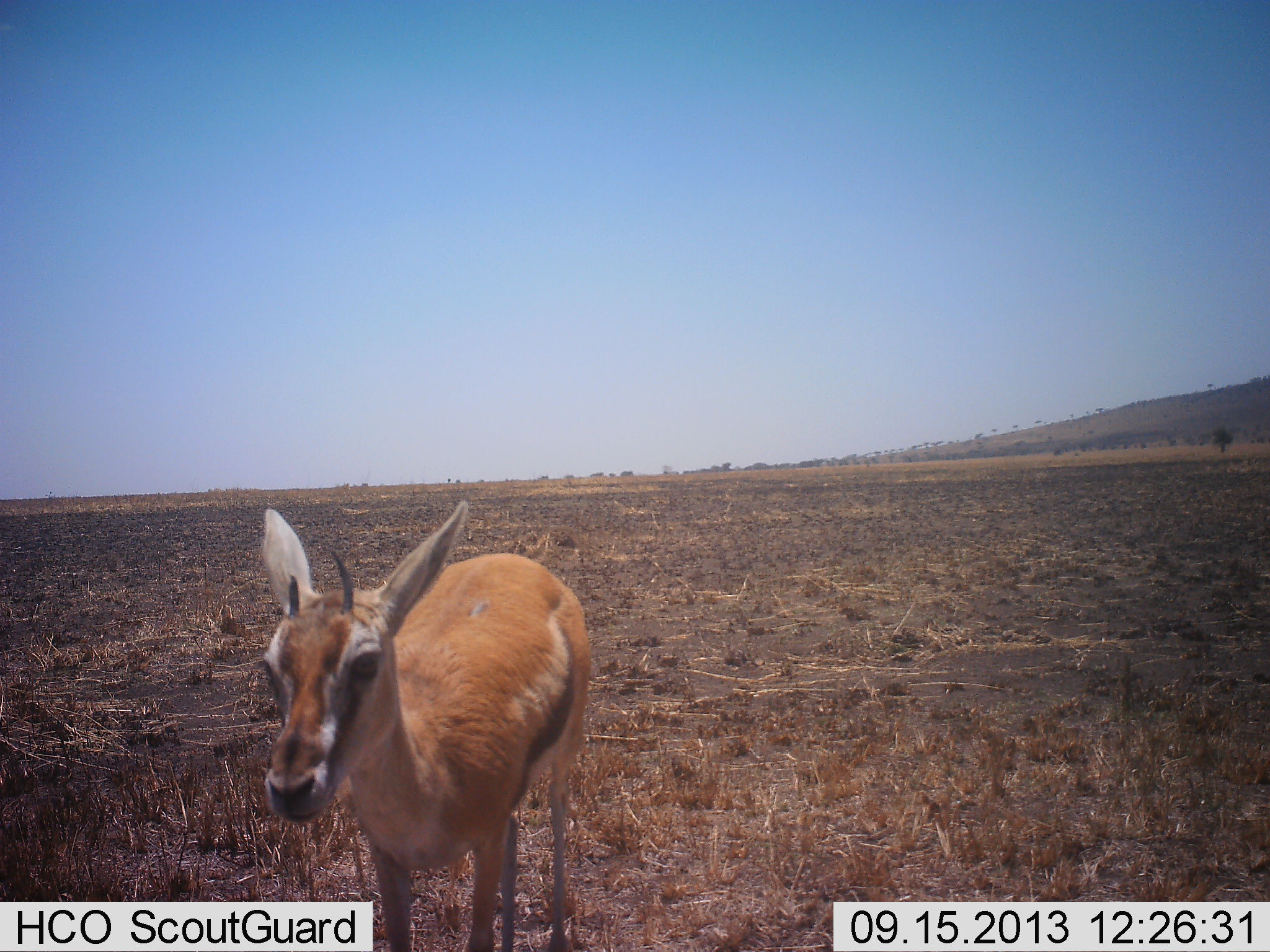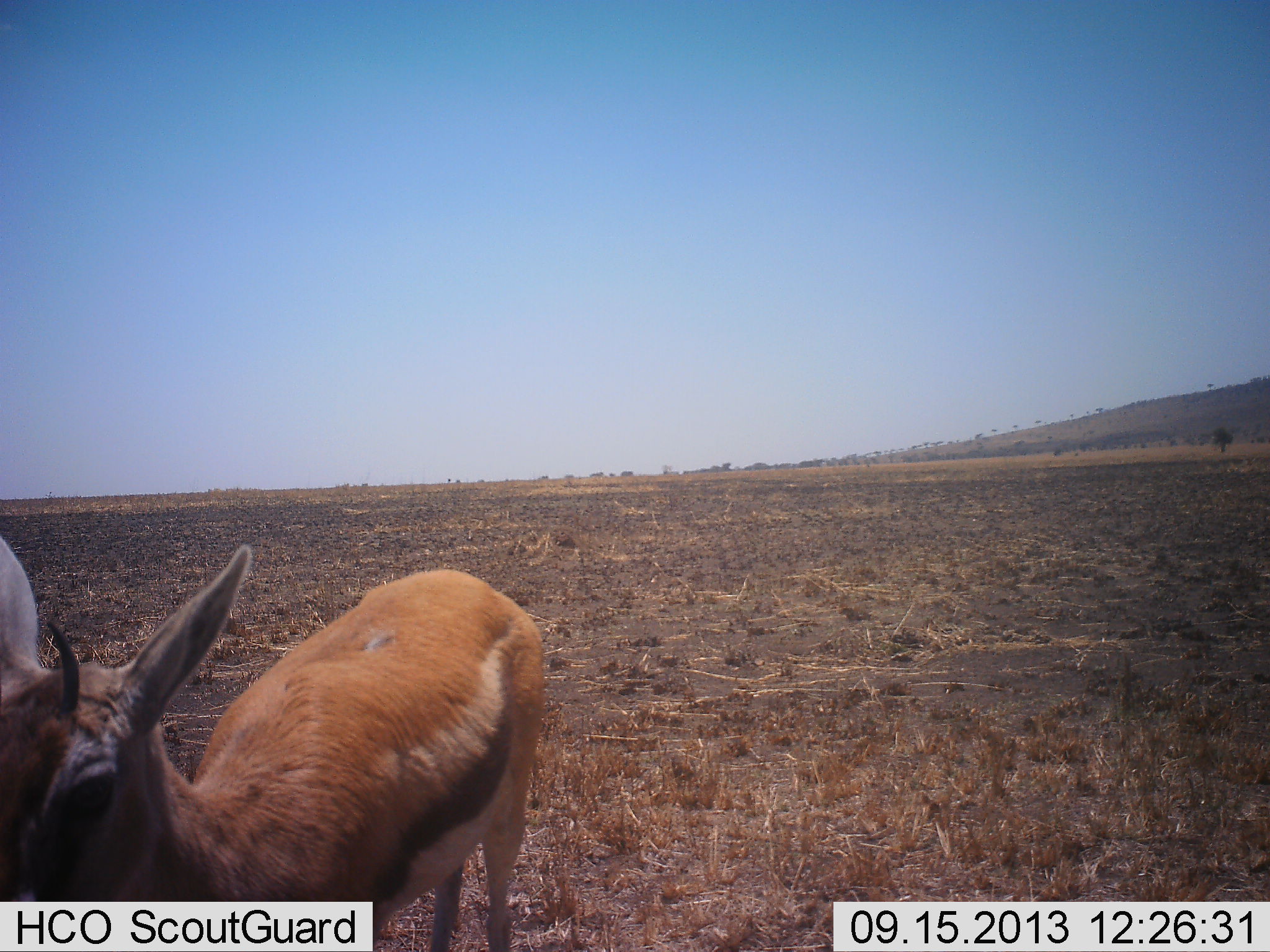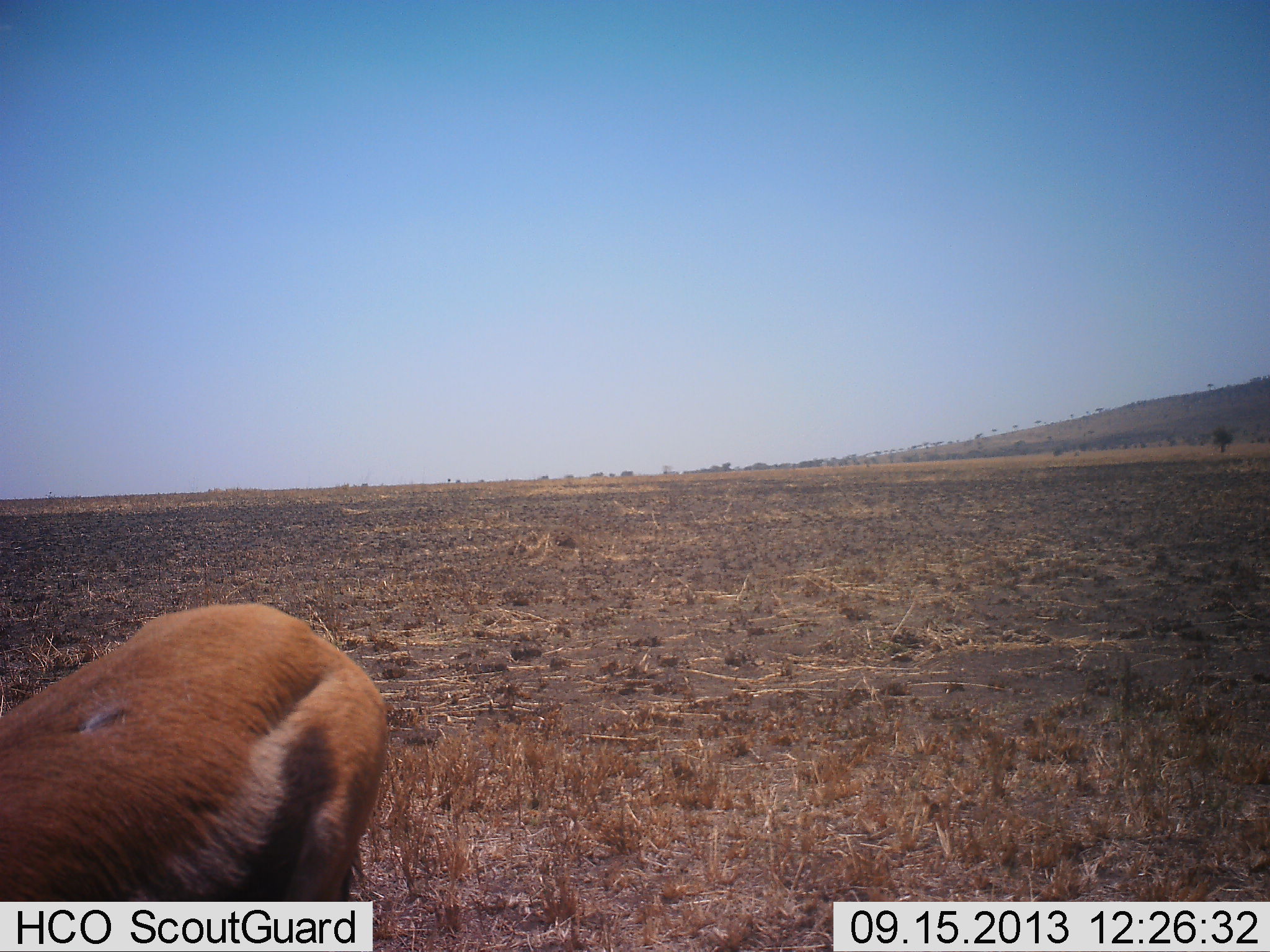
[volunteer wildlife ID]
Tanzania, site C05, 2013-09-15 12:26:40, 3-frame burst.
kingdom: Animalia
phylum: Chordata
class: Mammalia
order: Artiodactyla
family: Bovidae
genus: Eudorcas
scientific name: Eudorcas thomsonii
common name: thomson's gazelle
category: gazellethomsons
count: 1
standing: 30%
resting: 0%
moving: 70%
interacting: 0%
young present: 4%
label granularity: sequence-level